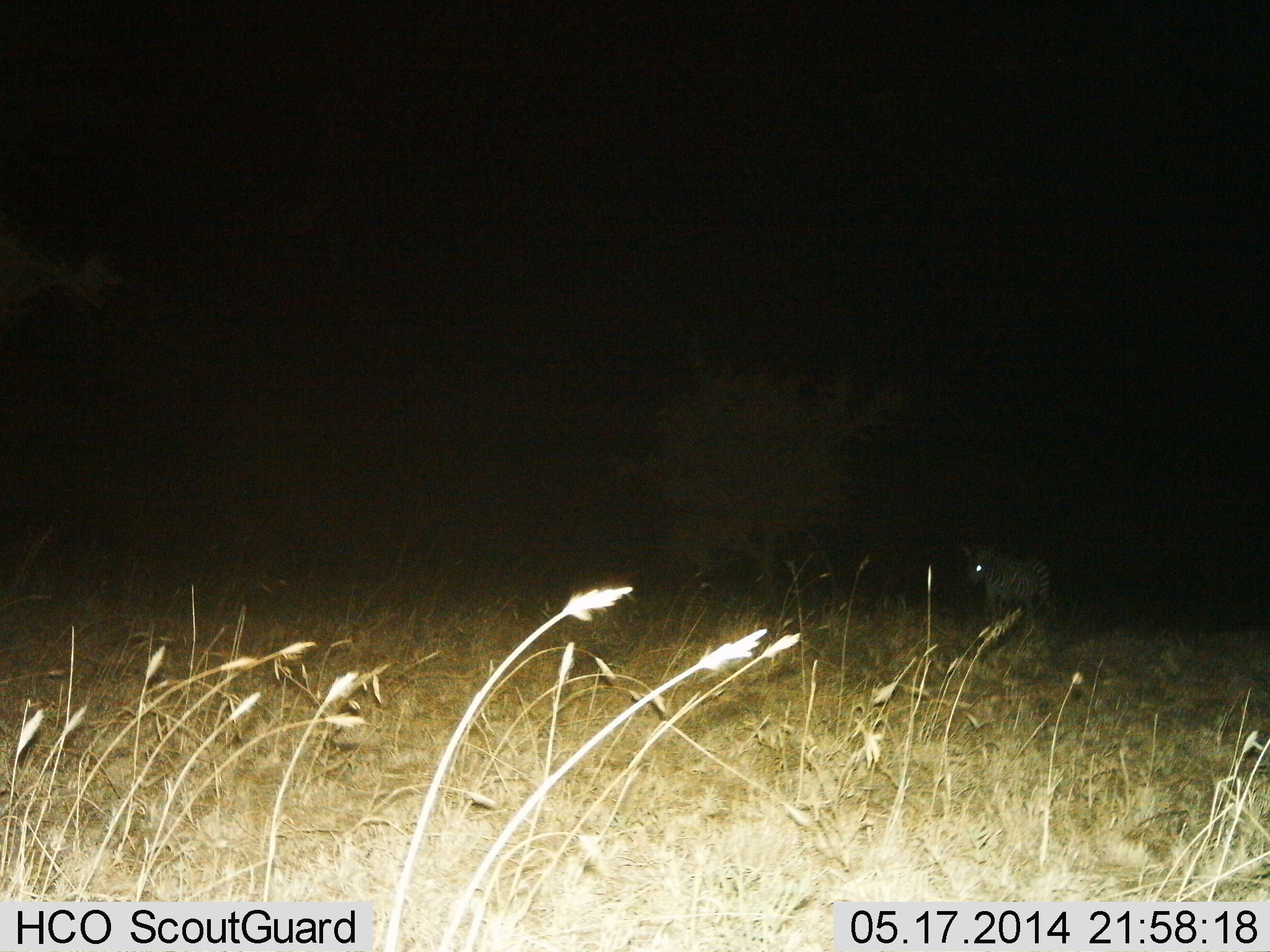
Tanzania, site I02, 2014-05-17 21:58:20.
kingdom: Animalia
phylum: Chordata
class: Mammalia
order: Perissodactyla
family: Equidae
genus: Equus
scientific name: Equus quagga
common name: plains zebra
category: zebra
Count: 1.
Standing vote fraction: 46%.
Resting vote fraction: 0%.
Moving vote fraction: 54%.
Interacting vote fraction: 0%.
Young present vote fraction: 0%.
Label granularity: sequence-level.